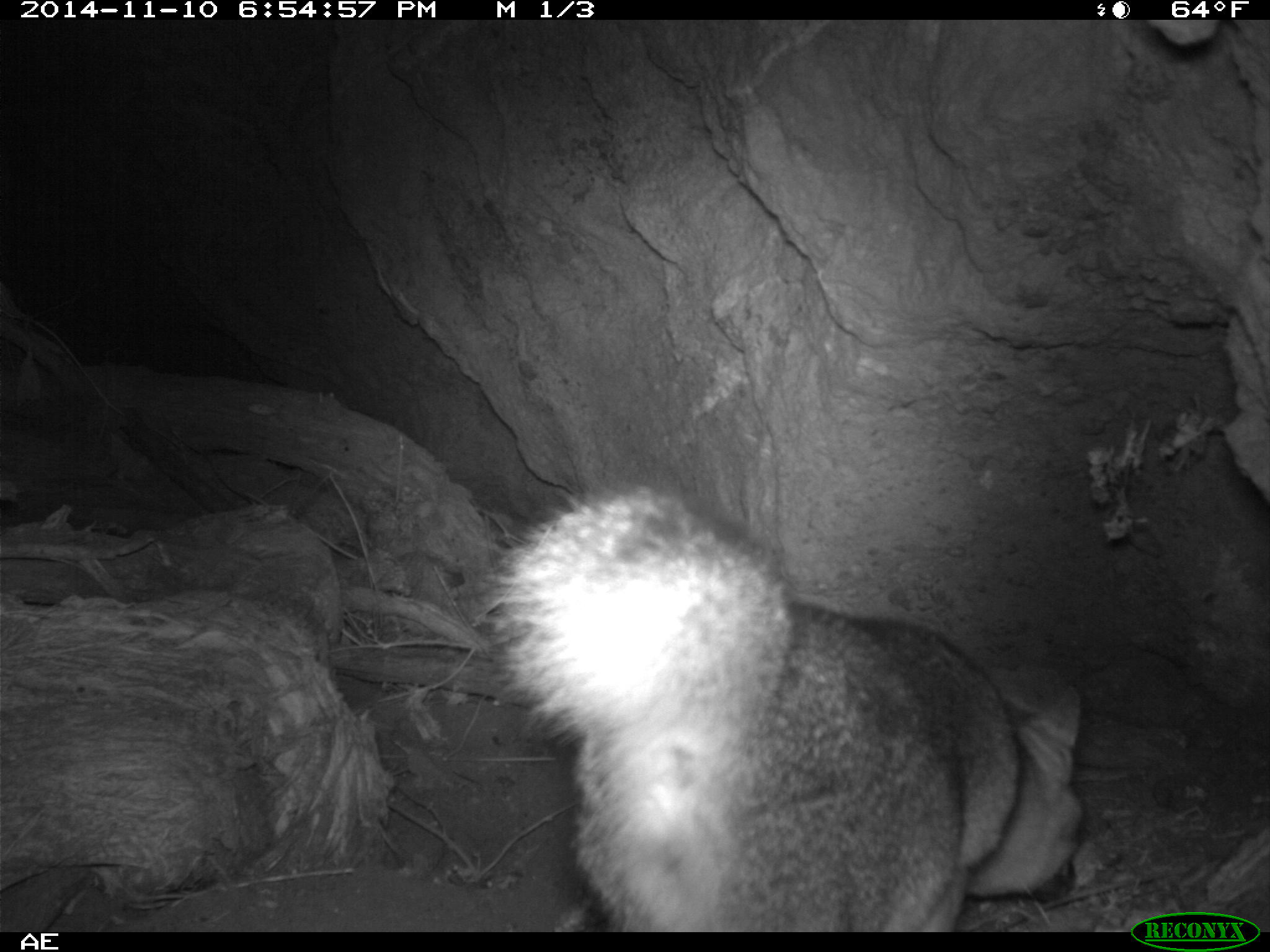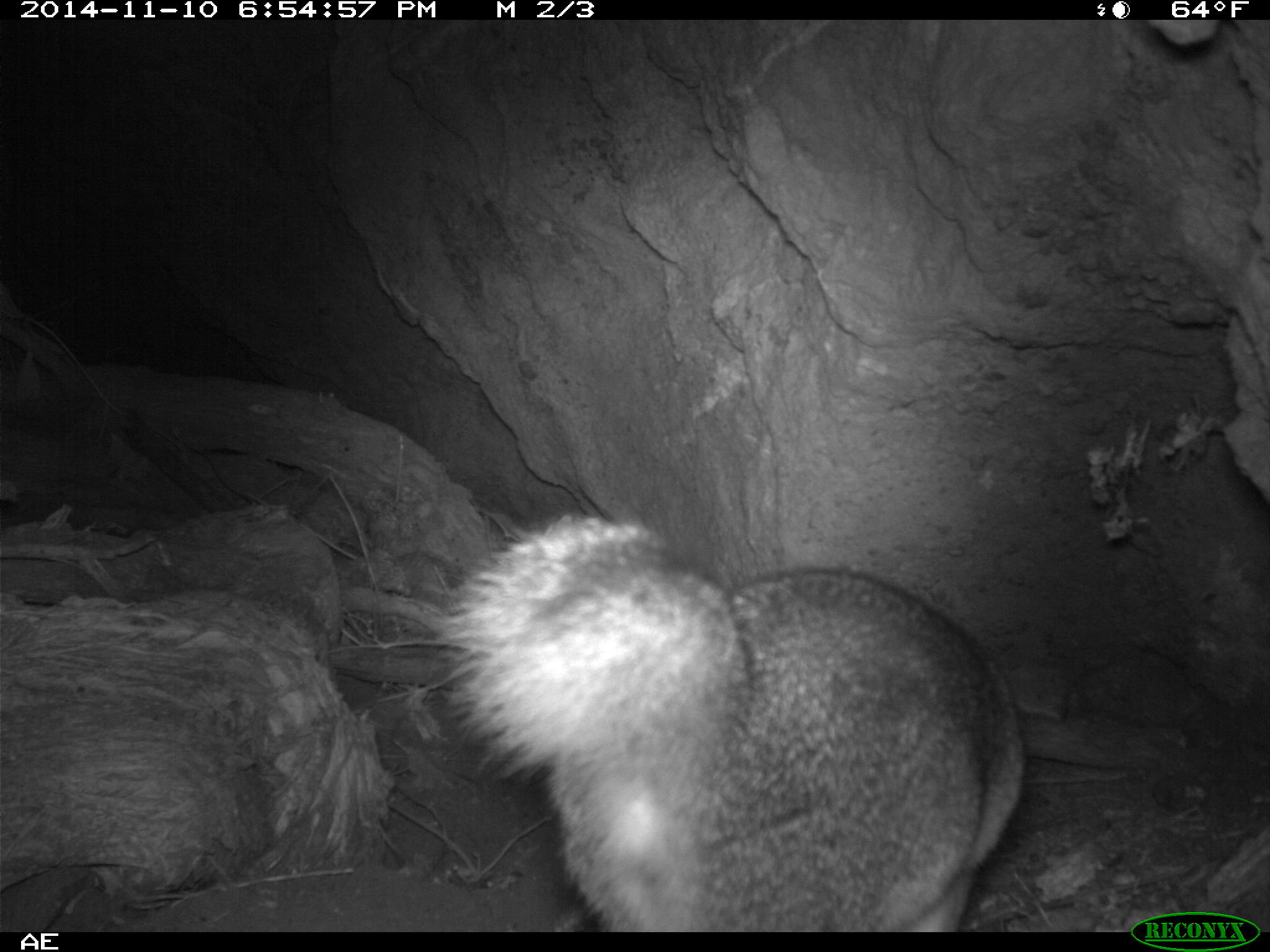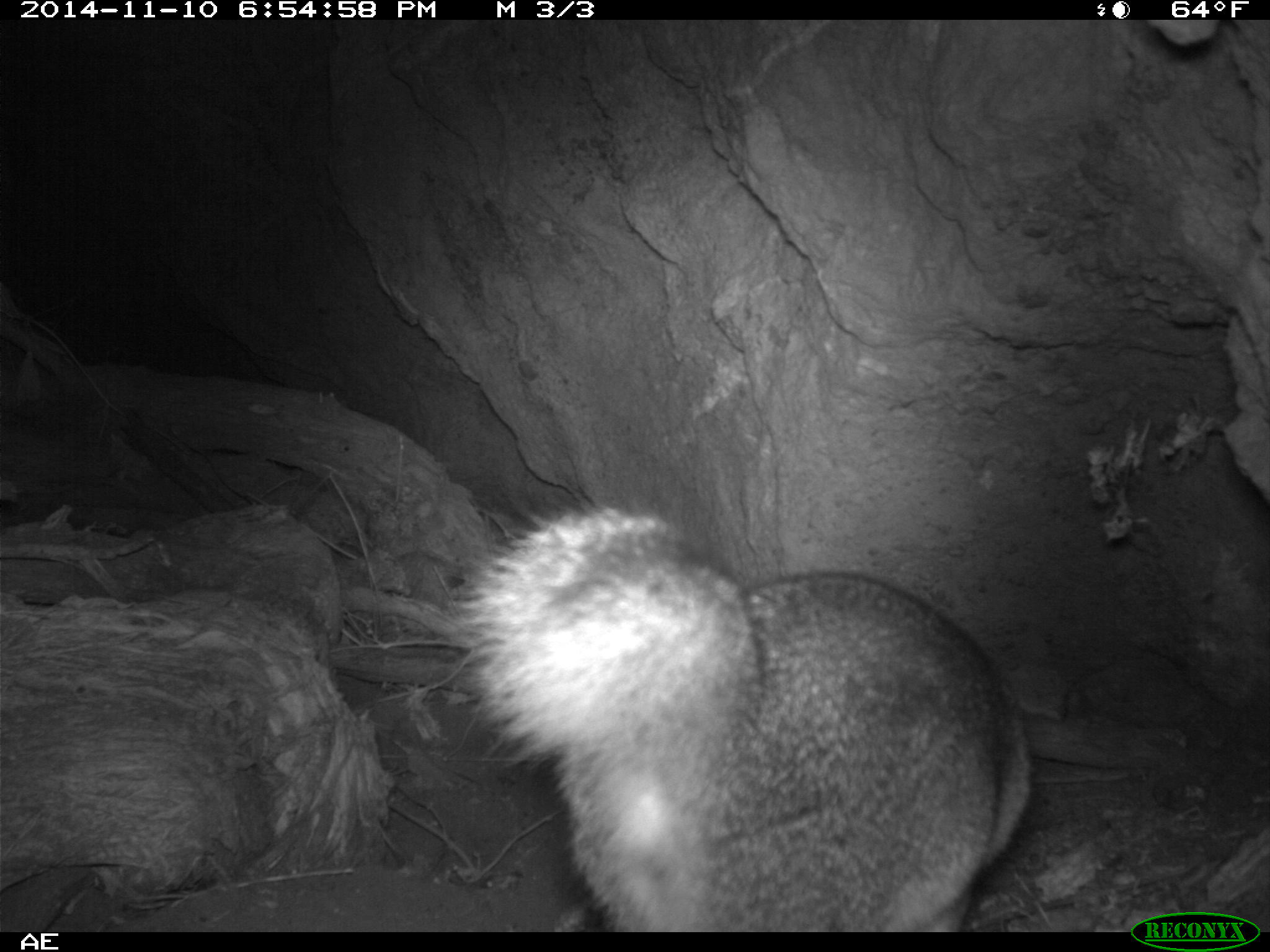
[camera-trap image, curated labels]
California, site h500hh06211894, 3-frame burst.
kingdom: Animalia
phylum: Chordata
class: Mammalia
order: Carnivora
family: Canidae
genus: Urocyon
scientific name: Urocyon littoralis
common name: island fox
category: fox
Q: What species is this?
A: Fox (island fox) (Urocyon littoralis).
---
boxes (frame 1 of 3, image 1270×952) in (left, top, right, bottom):
fox: (468, 459, 1080, 933)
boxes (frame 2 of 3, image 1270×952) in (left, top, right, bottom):
fox: (446, 513, 1024, 932)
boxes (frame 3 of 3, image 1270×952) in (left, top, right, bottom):
fox: (446, 508, 1030, 932)